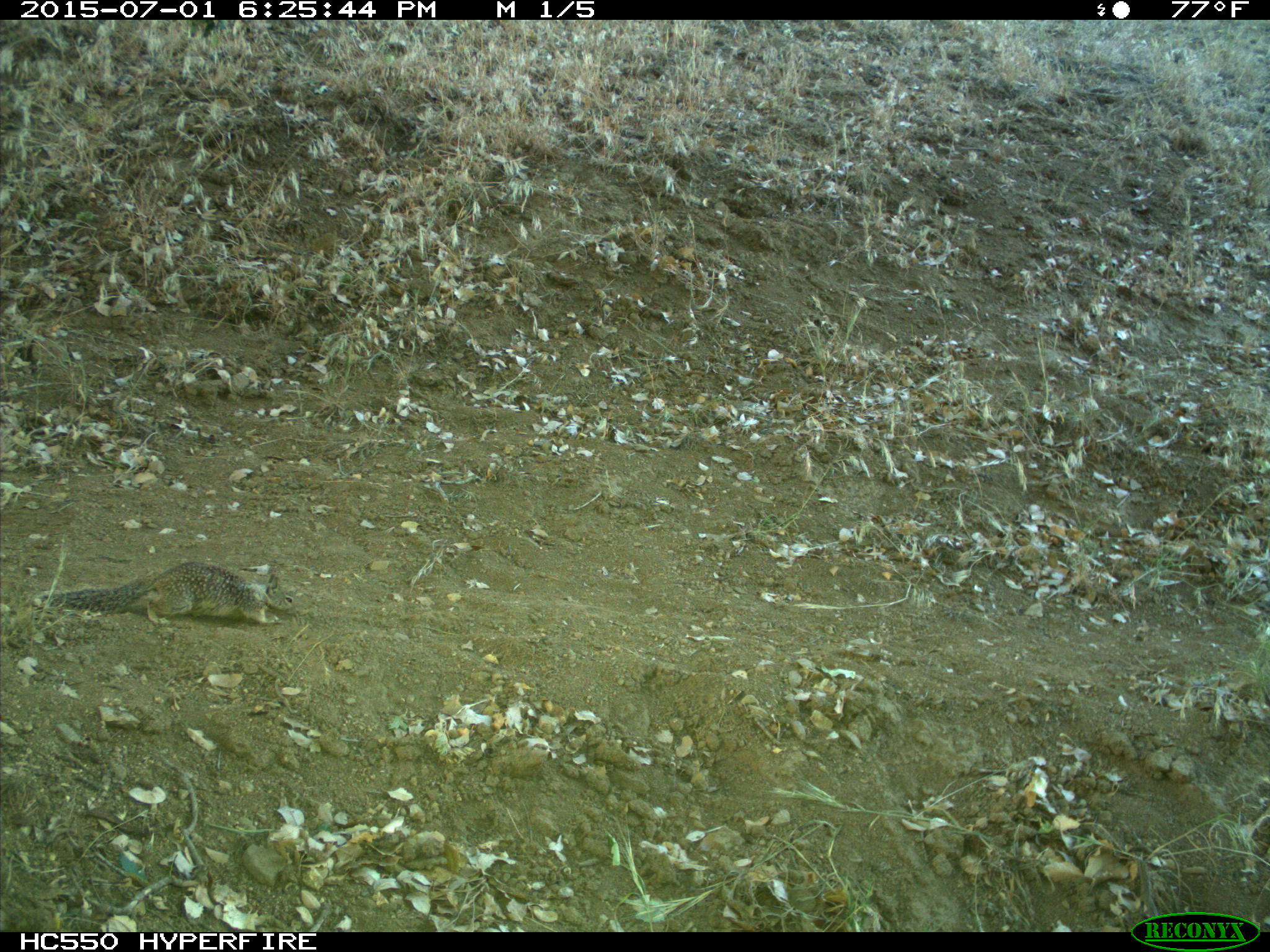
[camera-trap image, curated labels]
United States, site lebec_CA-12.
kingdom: Animalia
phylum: Chordata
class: Mammalia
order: Rodentia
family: Sciuridae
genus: Otospermophilus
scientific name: Otospermophilus beecheyi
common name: california ground squirrel